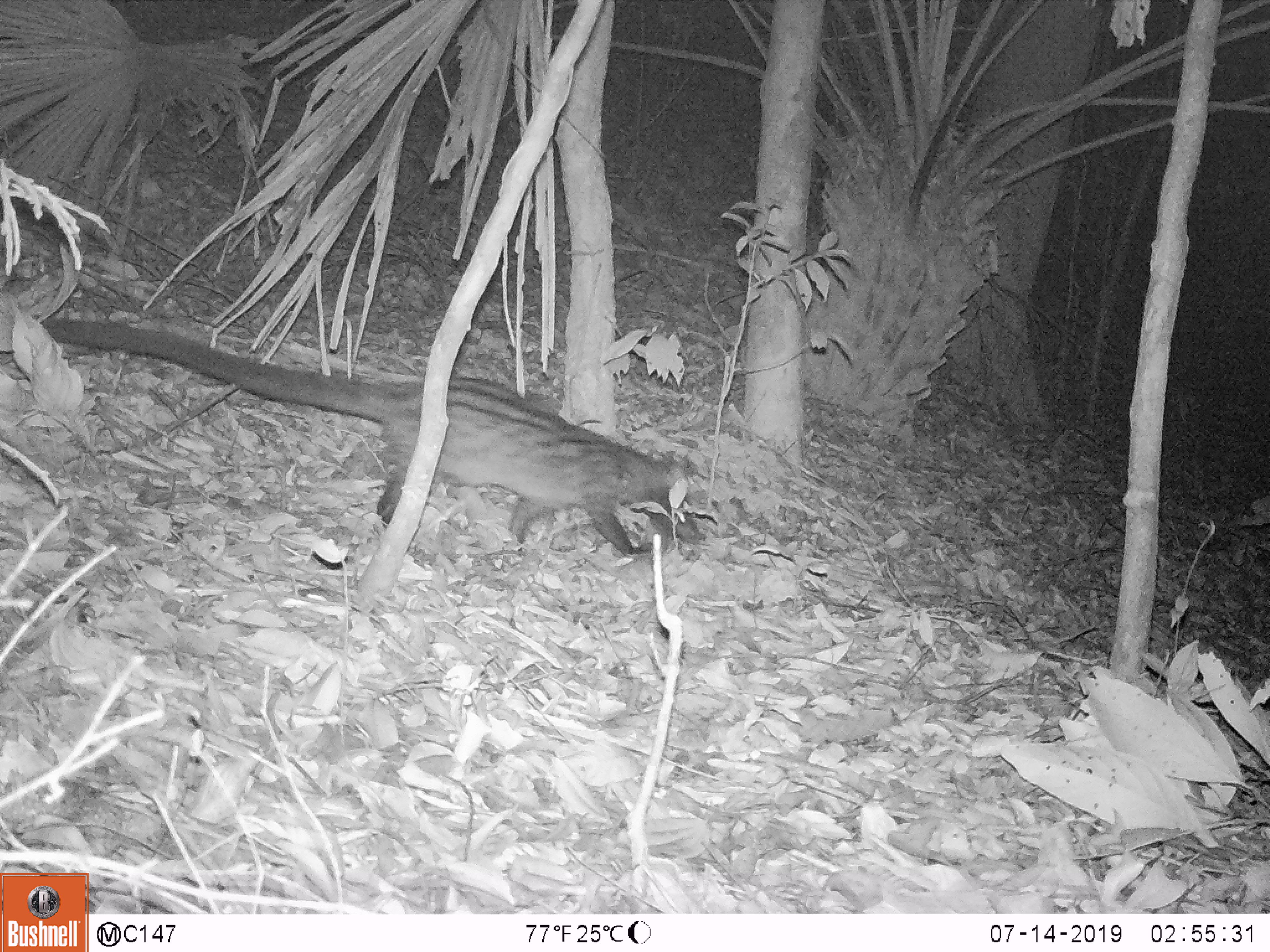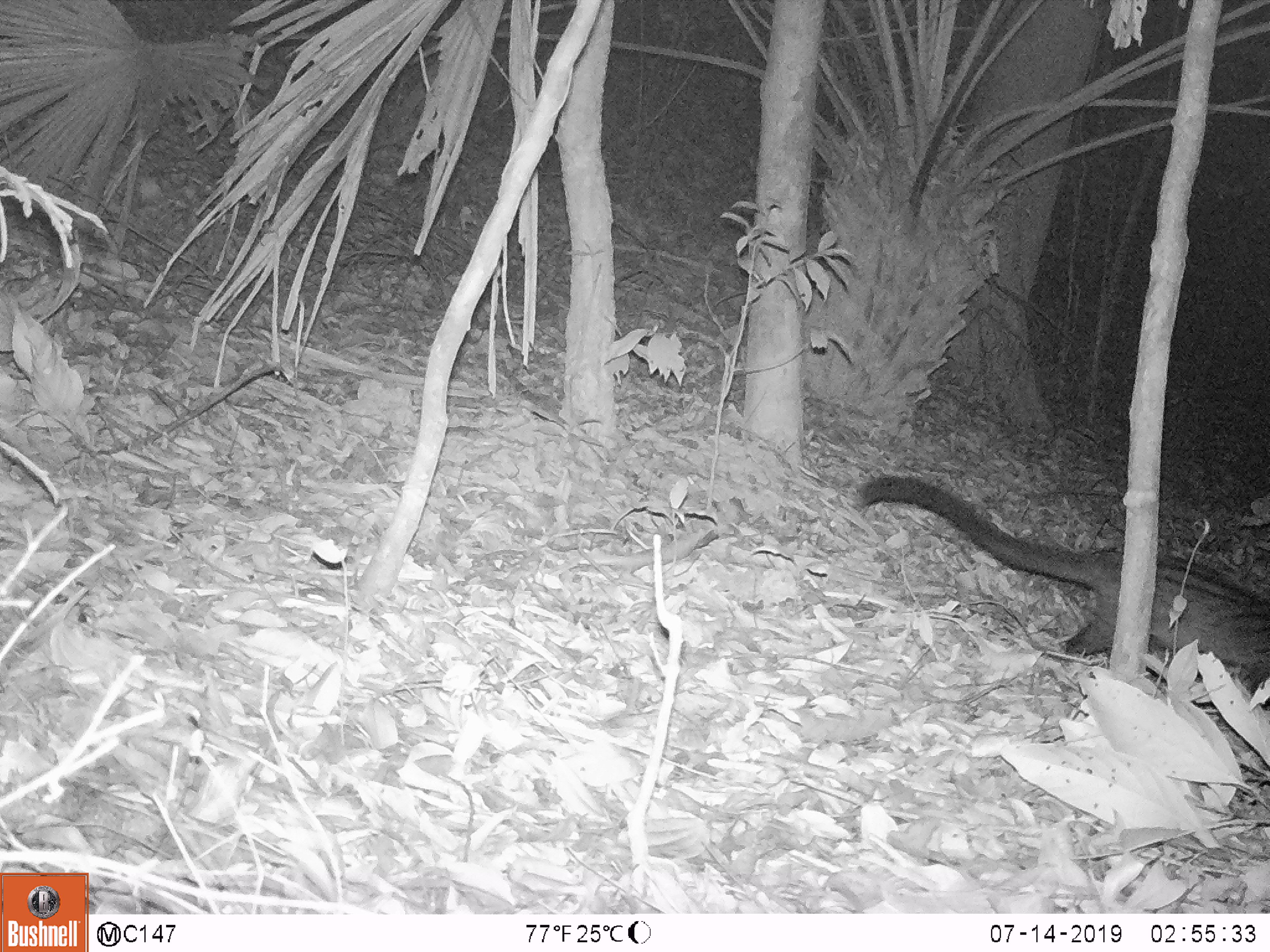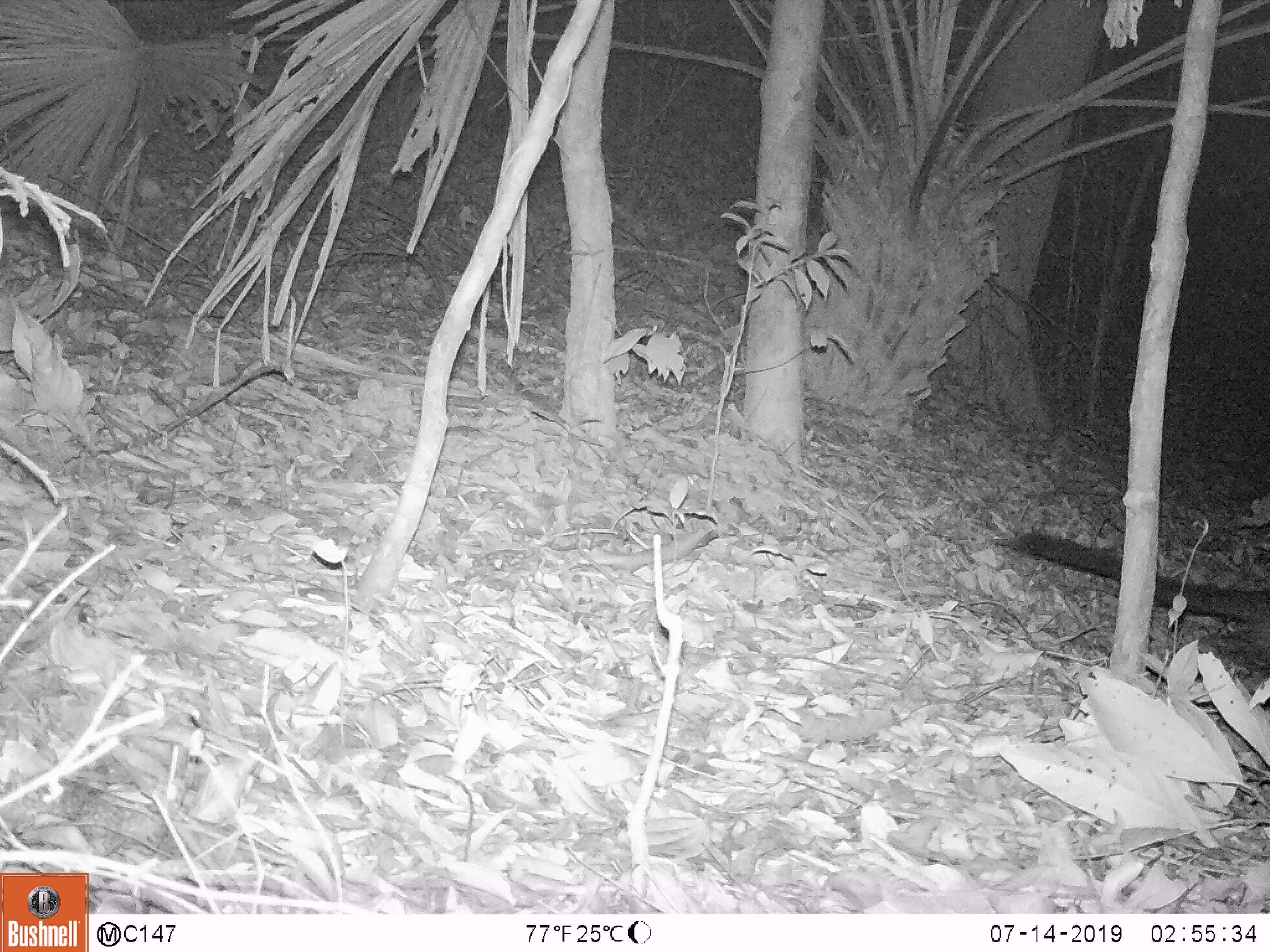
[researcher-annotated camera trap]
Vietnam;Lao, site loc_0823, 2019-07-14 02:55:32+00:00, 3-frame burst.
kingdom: Animalia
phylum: Chordata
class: Mammalia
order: Carnivora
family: Viverridae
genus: Paradoxurus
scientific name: Paradoxurus hermaphroditus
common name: common palm civet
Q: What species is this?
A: Common palm civet (Paradoxurus hermaphroditus).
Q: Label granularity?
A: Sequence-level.